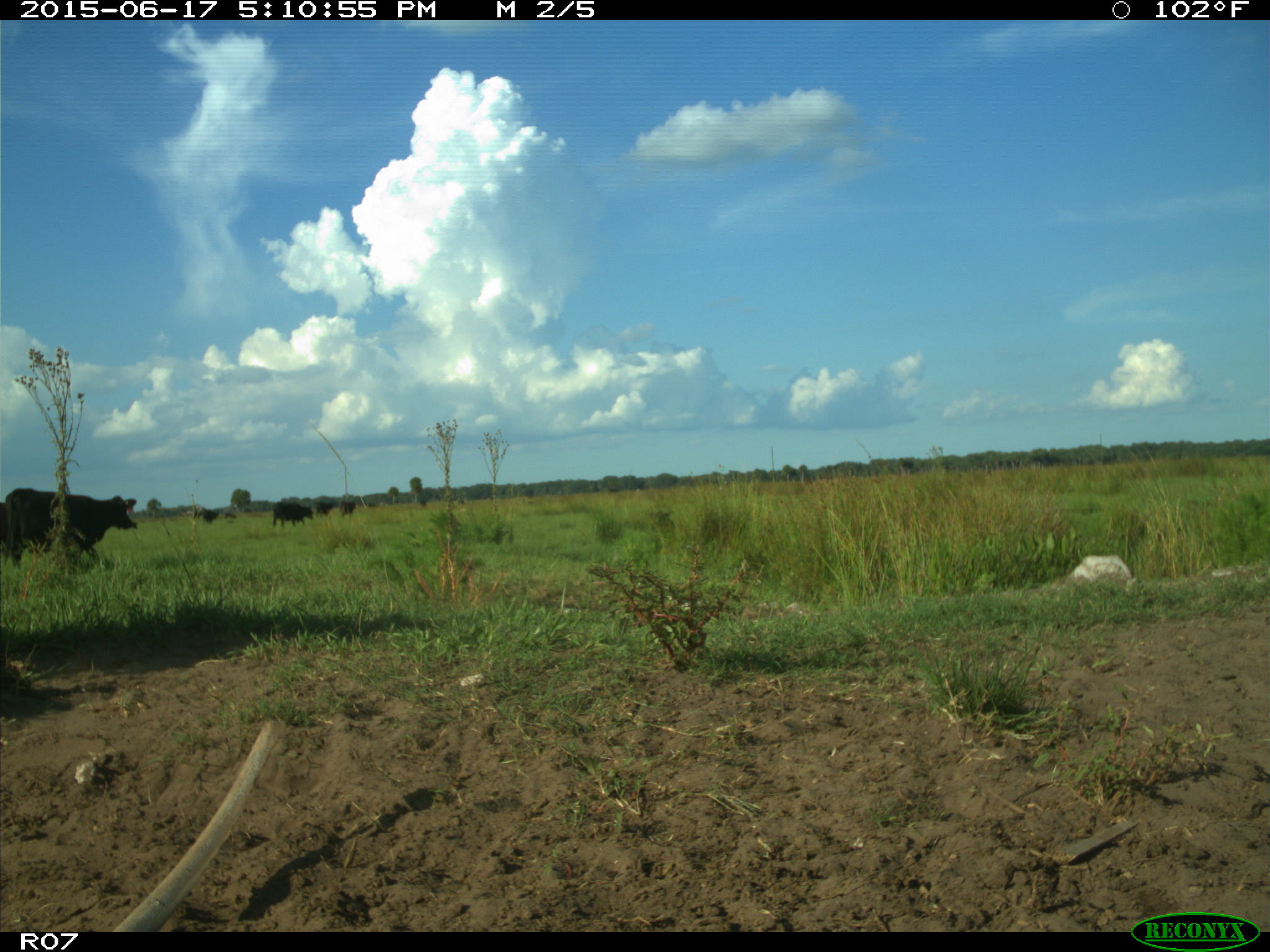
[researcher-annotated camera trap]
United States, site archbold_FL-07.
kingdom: Animalia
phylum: Chordata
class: Mammalia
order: Artiodactyla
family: Bovidae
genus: Bos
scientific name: Bos taurus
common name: domestic cow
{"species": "Bos taurus (domestic cow)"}